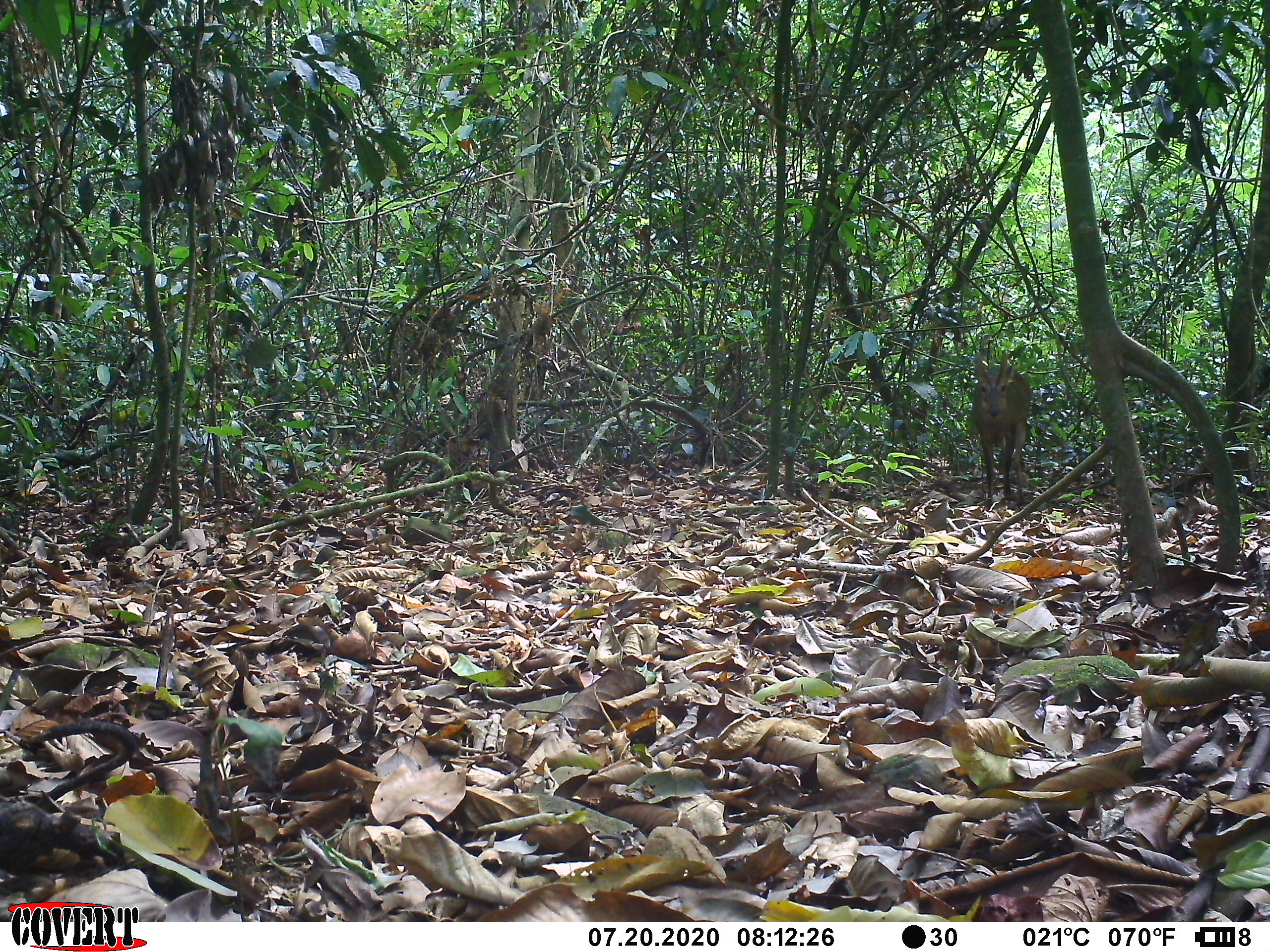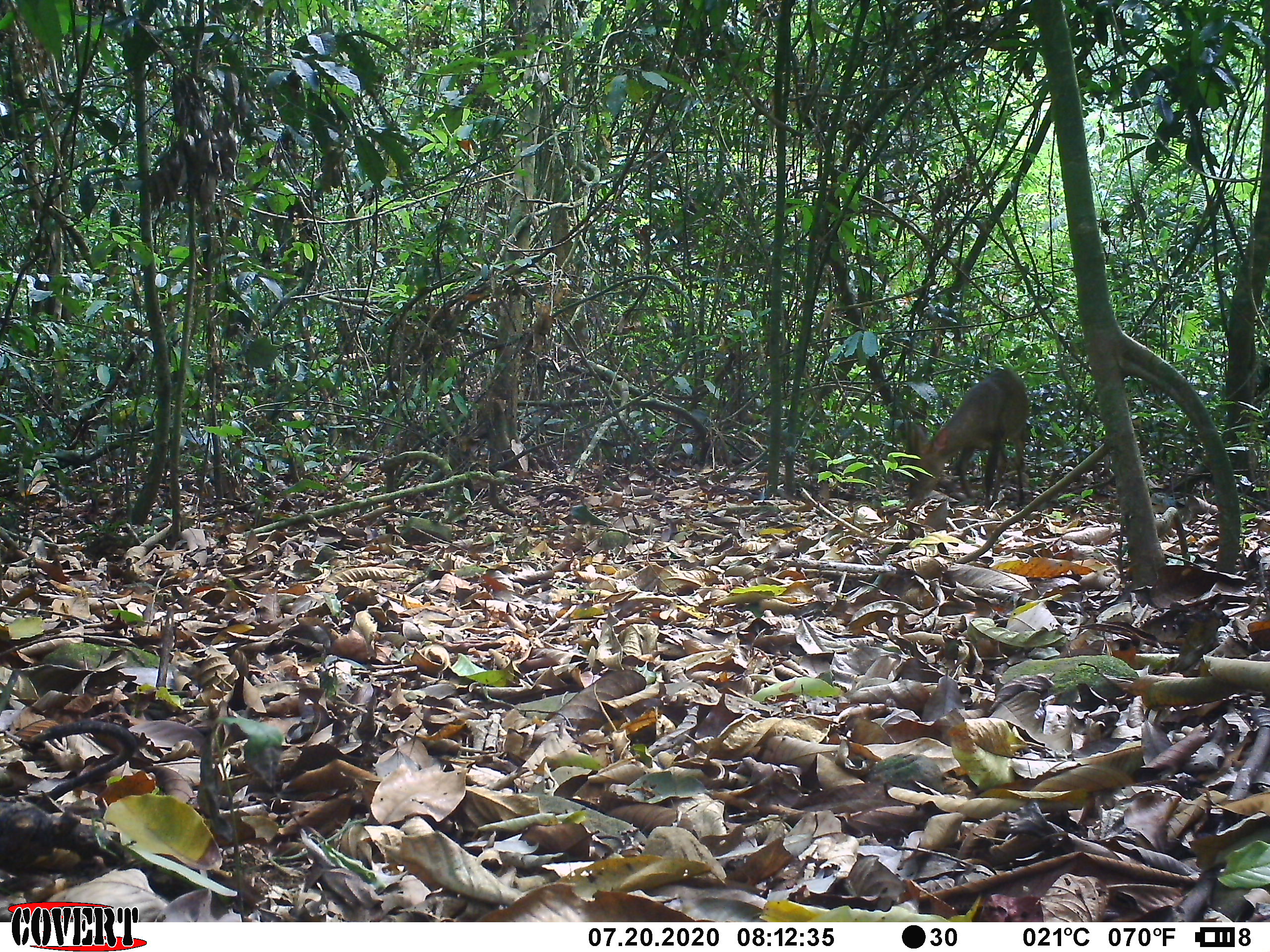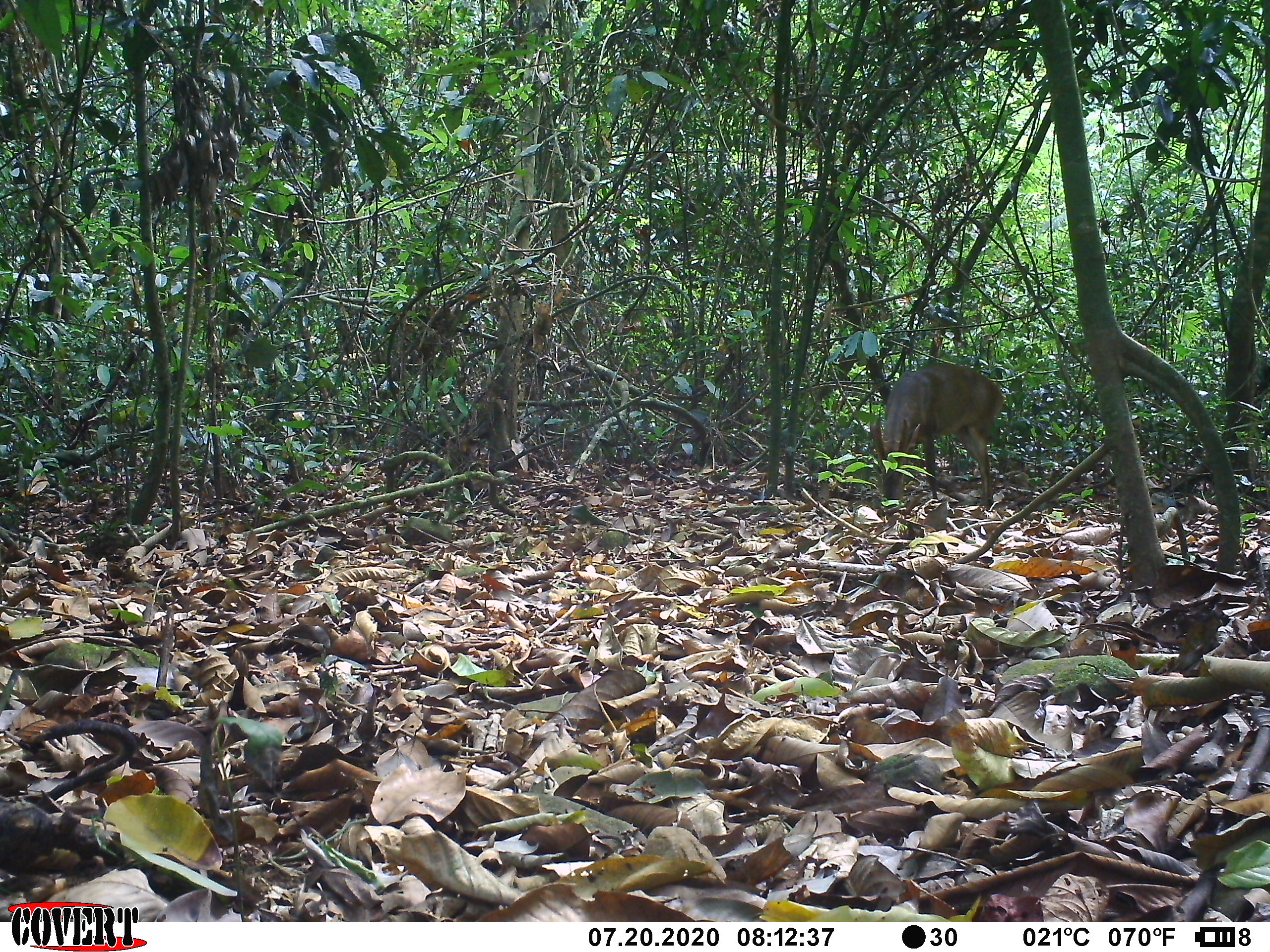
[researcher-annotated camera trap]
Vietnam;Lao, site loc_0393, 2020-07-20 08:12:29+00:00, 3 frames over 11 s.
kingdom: Animalia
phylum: Chordata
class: Mammalia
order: Artiodactyla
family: Cervidae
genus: Muntiacus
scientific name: Muntiacus vuquangensis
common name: large-antlered muntjac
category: large antlered muntjac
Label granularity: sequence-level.